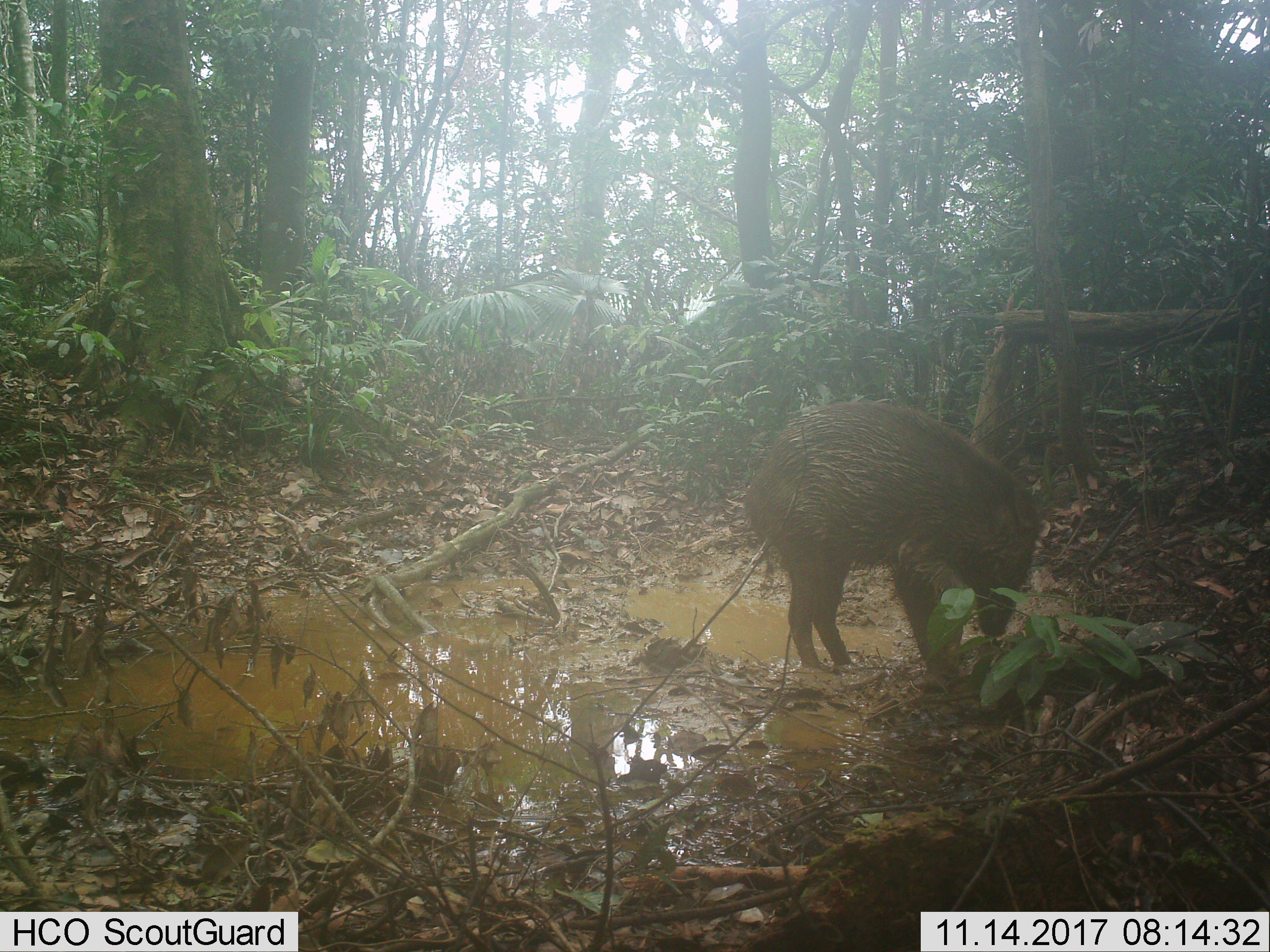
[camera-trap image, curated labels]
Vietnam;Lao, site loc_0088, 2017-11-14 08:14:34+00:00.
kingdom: Animalia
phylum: Chordata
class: Mammalia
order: Artiodactyla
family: Suidae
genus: Sus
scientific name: Sus scrofa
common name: eurasian wild pig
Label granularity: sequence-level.